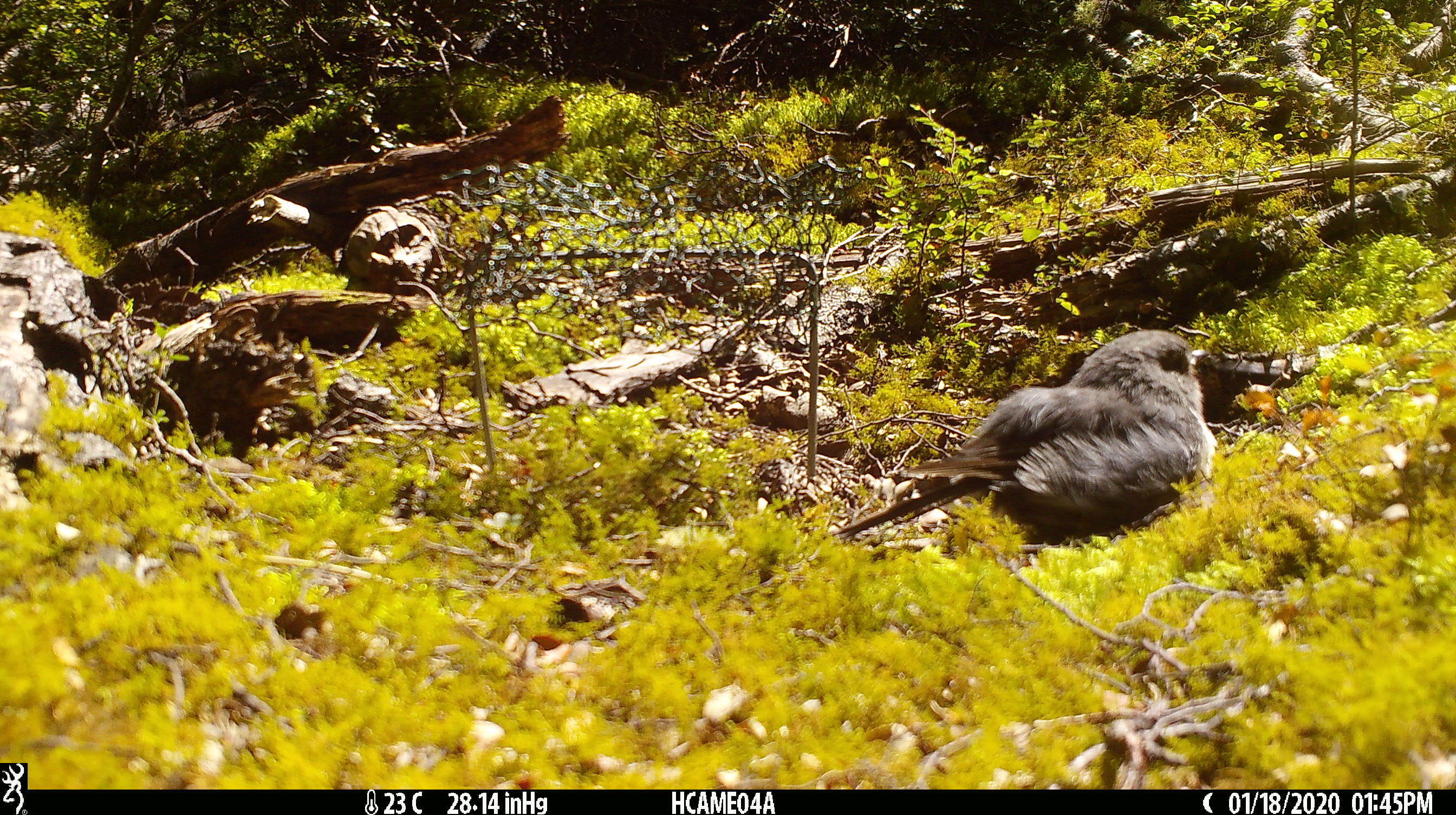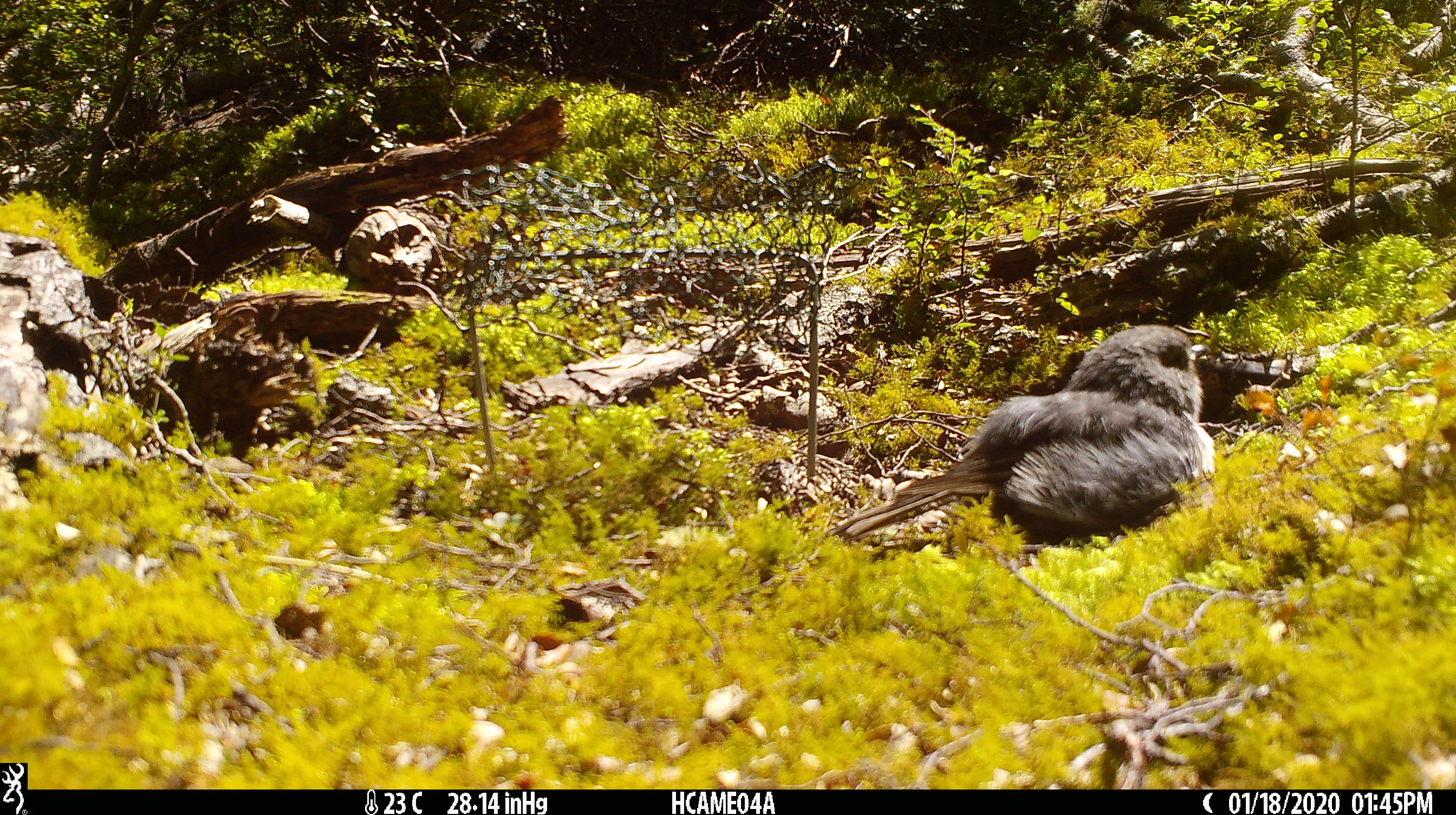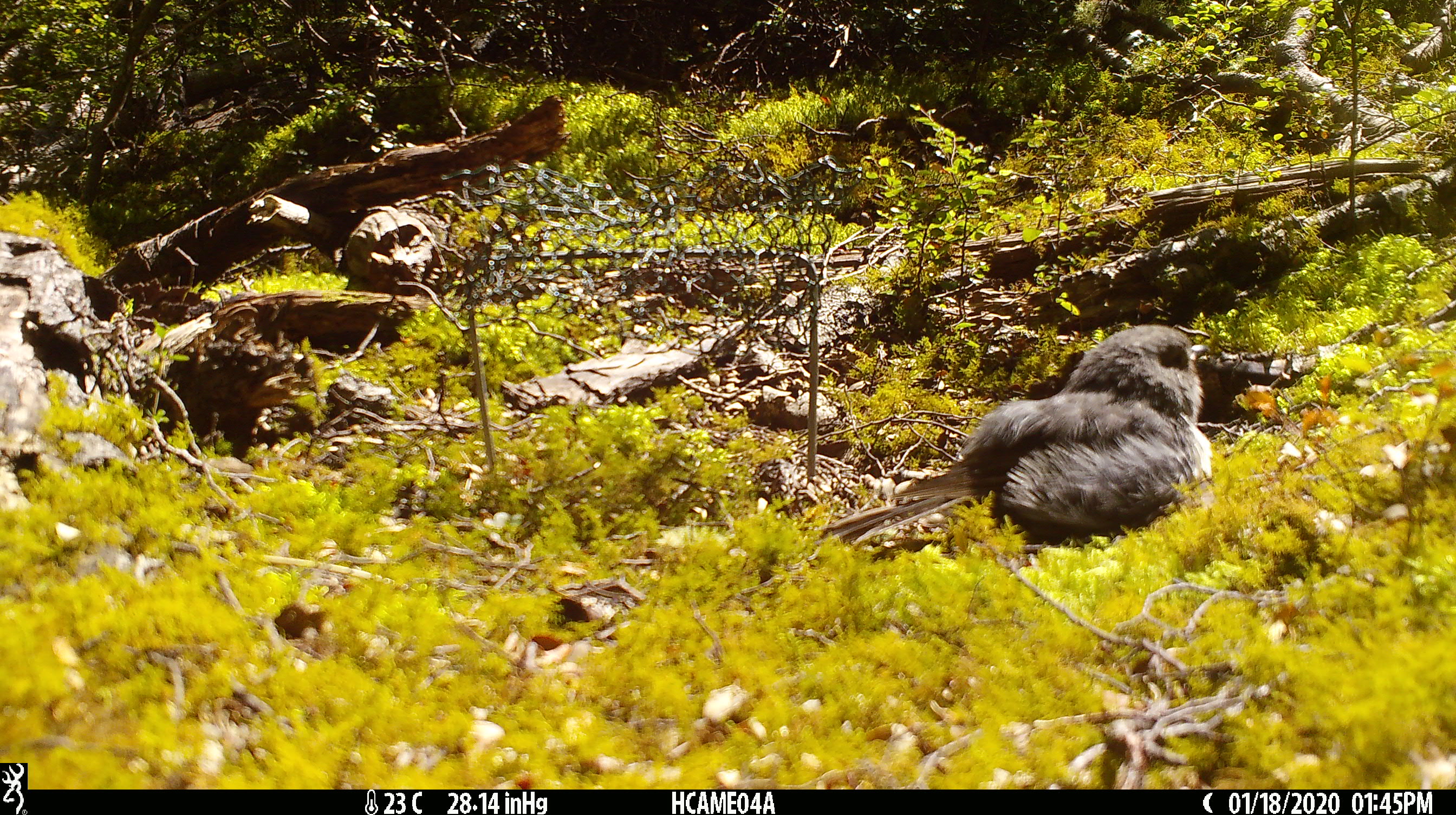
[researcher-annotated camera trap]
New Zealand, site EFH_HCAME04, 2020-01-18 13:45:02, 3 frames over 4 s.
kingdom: Animalia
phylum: Chordata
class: Aves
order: Passeriformes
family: Petroicidae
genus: Petroica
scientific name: Petroica australis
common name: new zealand robin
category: robin